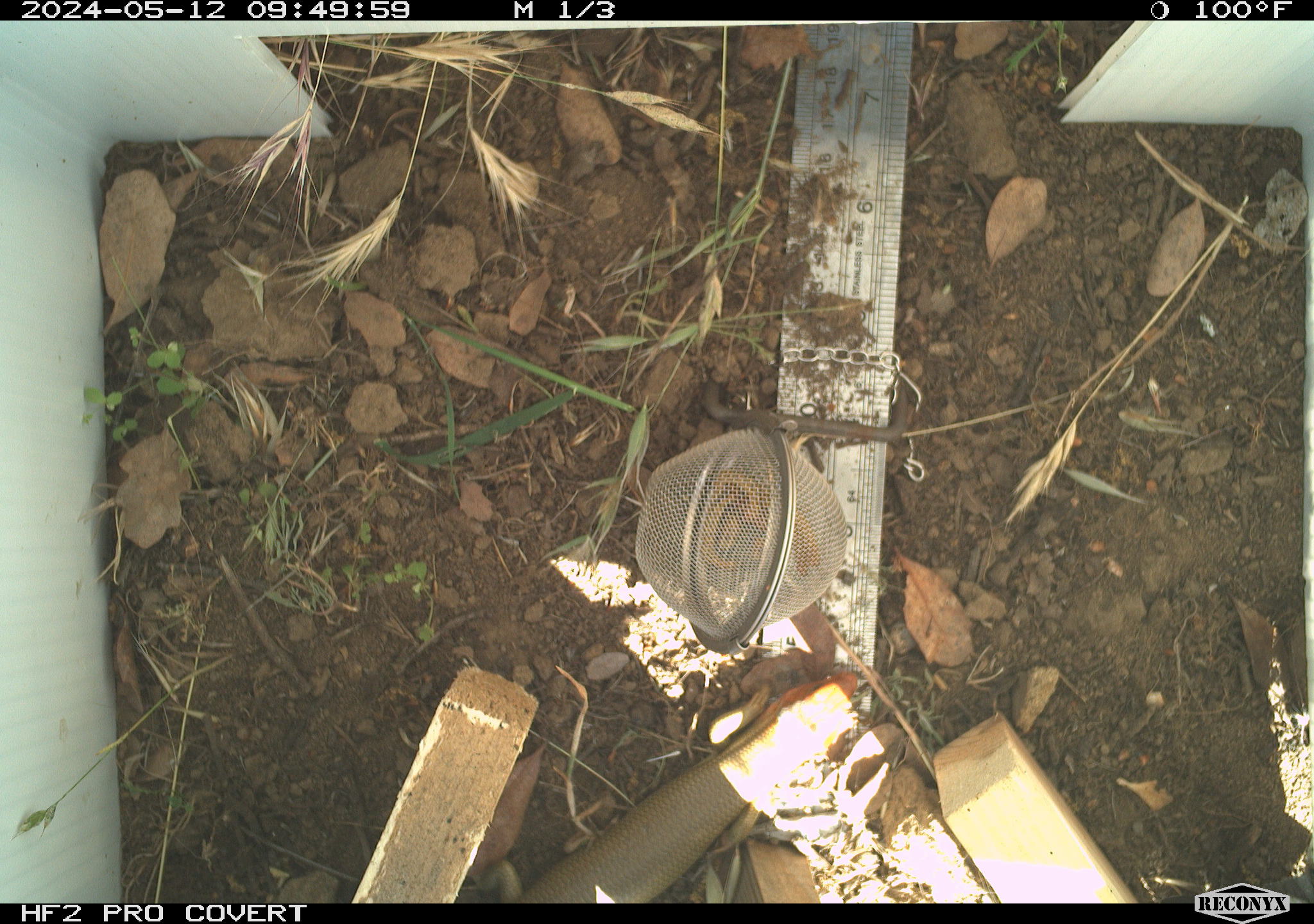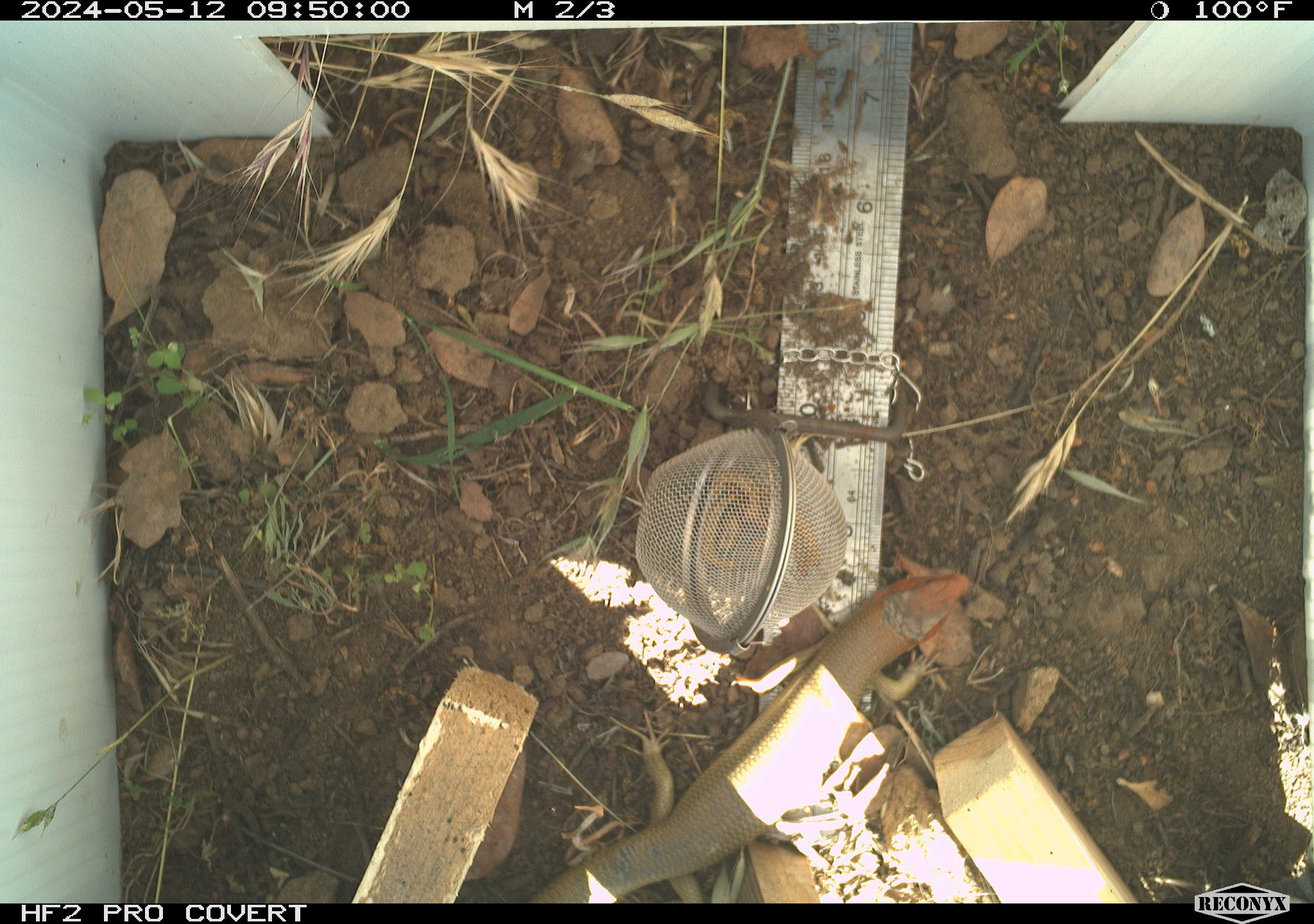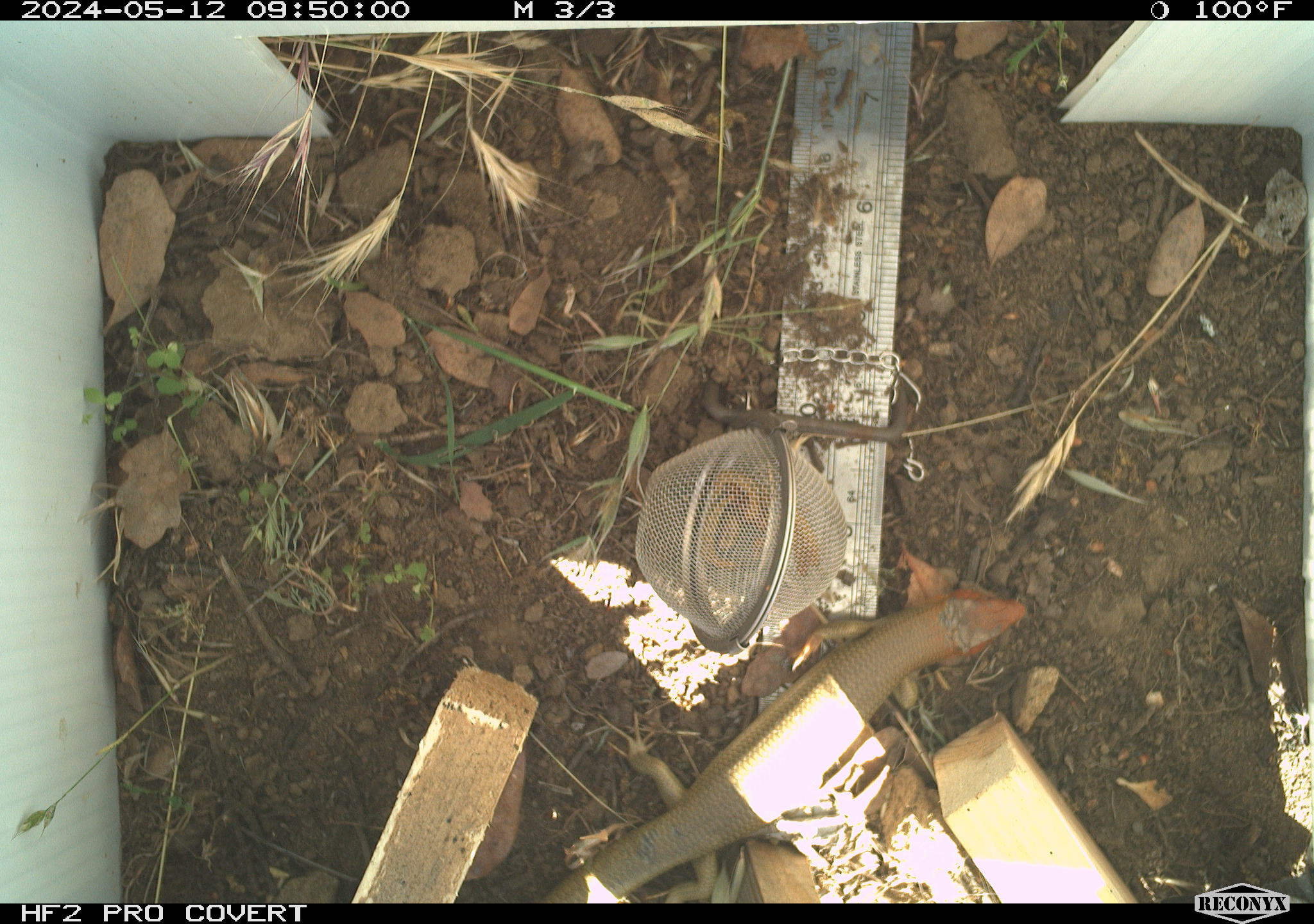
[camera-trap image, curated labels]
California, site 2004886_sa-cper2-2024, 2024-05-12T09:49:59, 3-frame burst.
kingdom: Animalia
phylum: Chordata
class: Reptilia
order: Squamata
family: Scincidae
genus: Plestiodon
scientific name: Plestiodon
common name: blue-tailed skinks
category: plestiodon species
Plestiodon species (blue-tailed skinks) (Plestiodon).